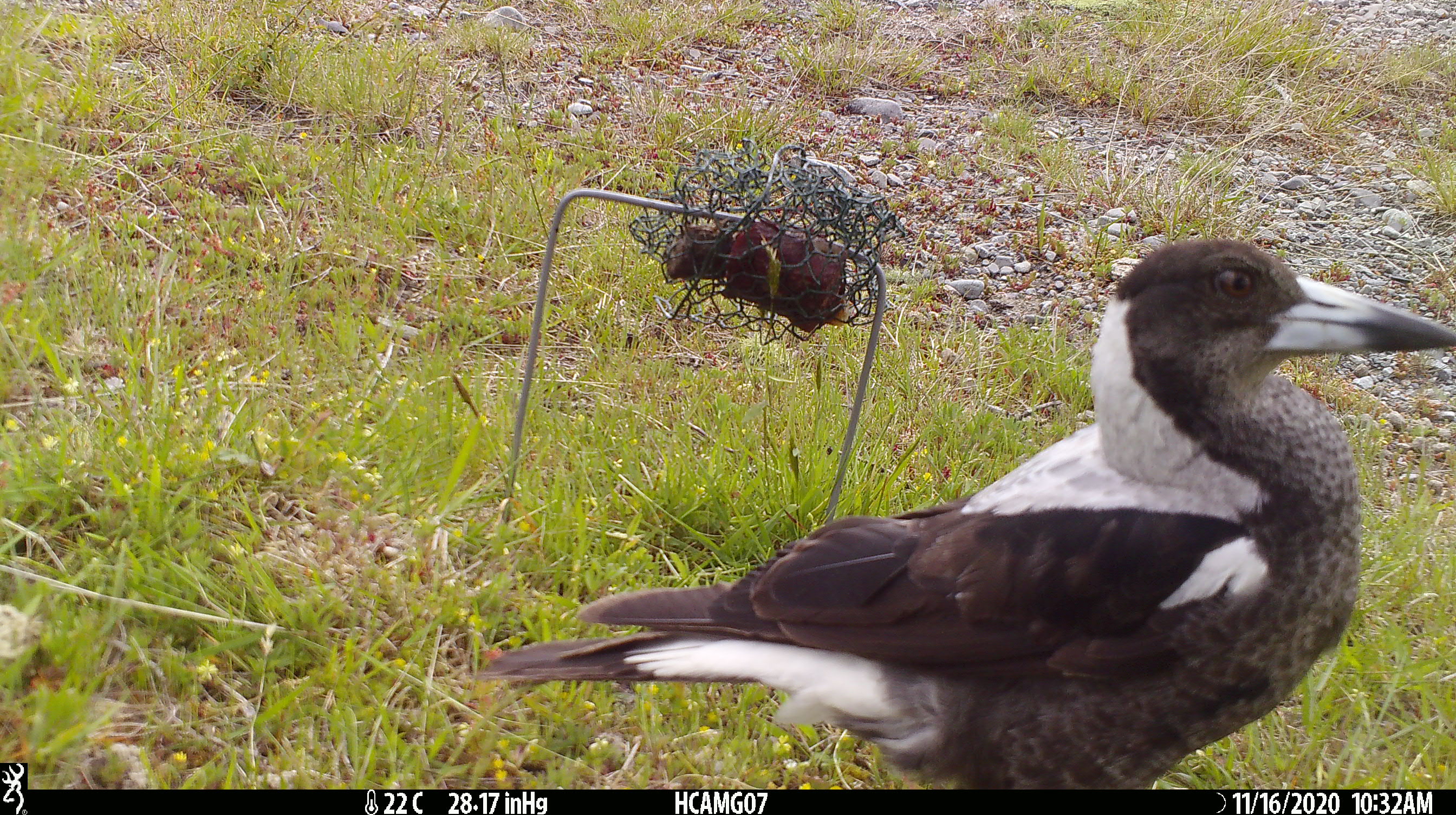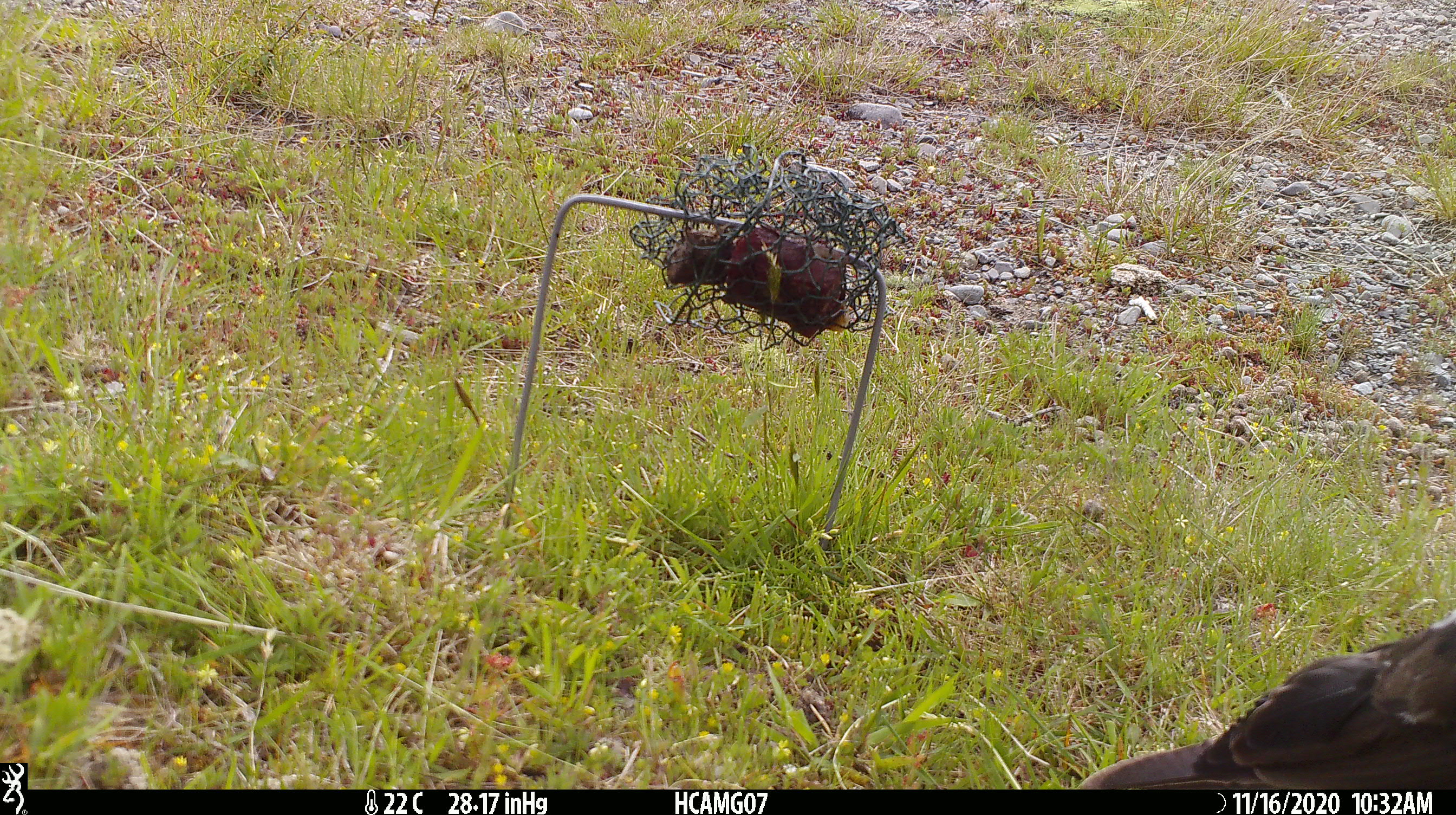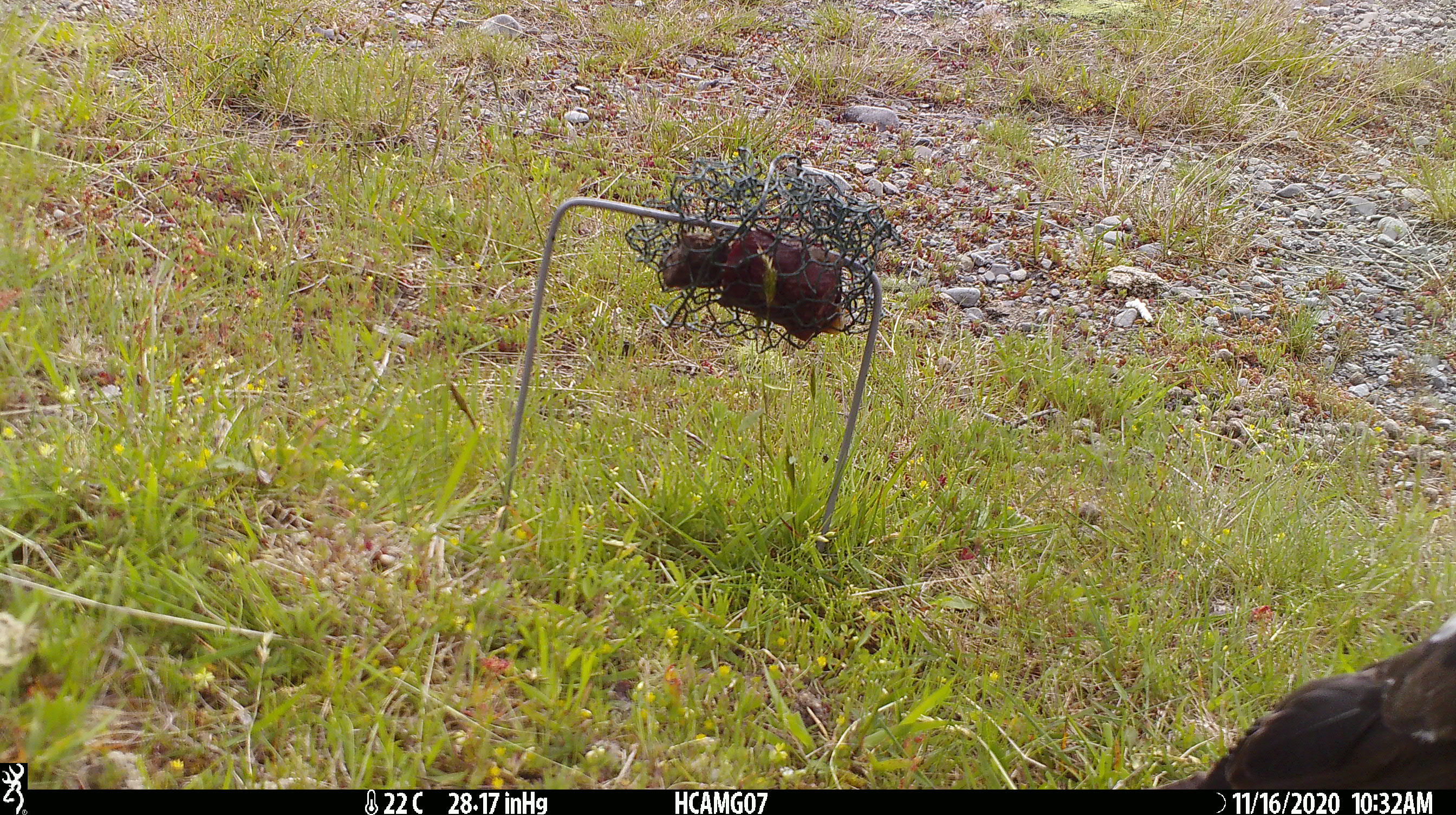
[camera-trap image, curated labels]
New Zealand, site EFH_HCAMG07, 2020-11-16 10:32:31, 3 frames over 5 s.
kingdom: Animalia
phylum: Chordata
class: Aves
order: Passeriformes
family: Artamidae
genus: Gymnorhina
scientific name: Gymnorhina tibicen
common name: australian magpie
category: magpie